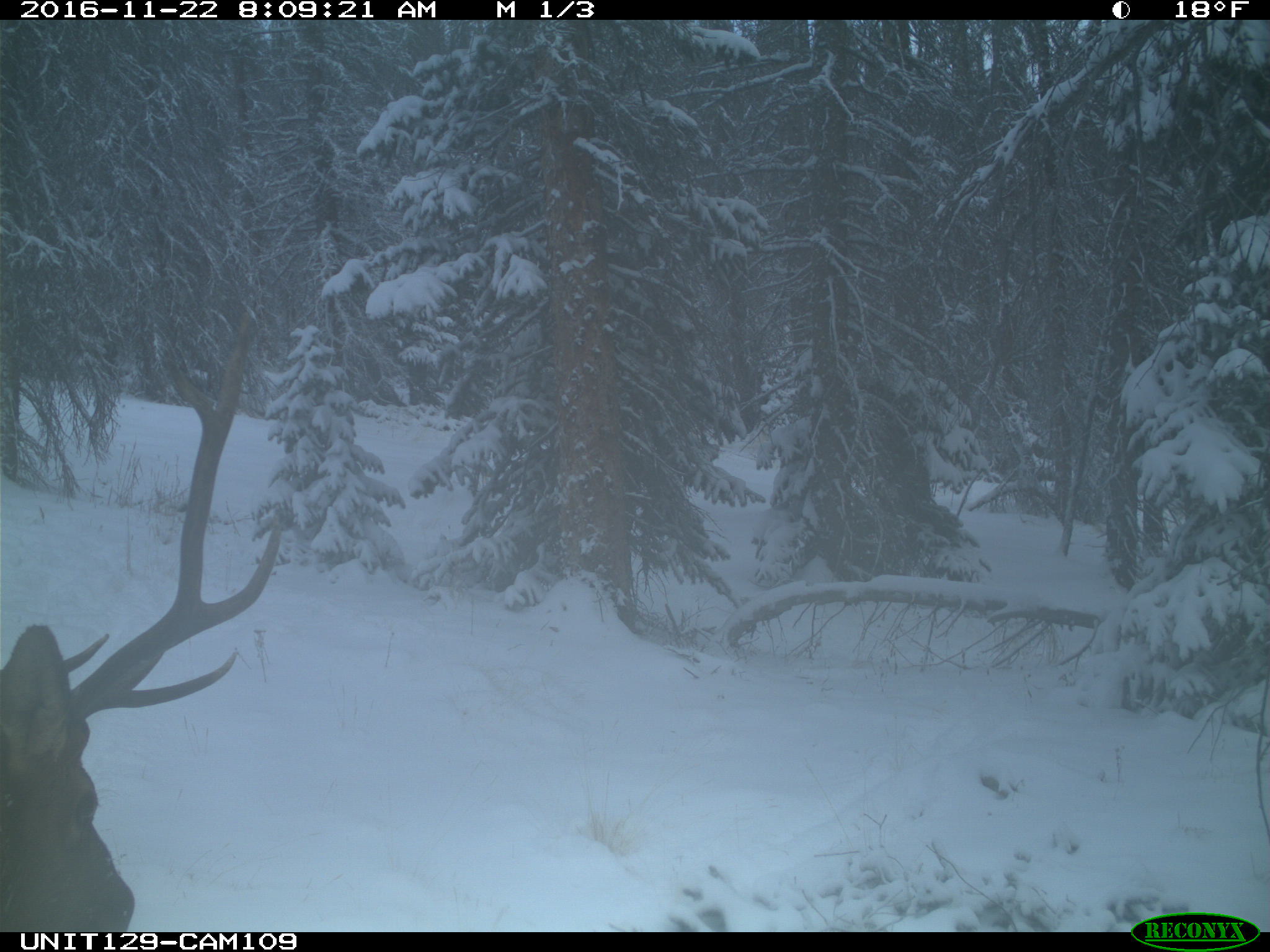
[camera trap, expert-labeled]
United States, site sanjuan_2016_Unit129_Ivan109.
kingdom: Animalia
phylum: Chordata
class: Mammalia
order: Artiodactyla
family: Cervidae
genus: Cervus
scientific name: Cervus elaphus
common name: red deer